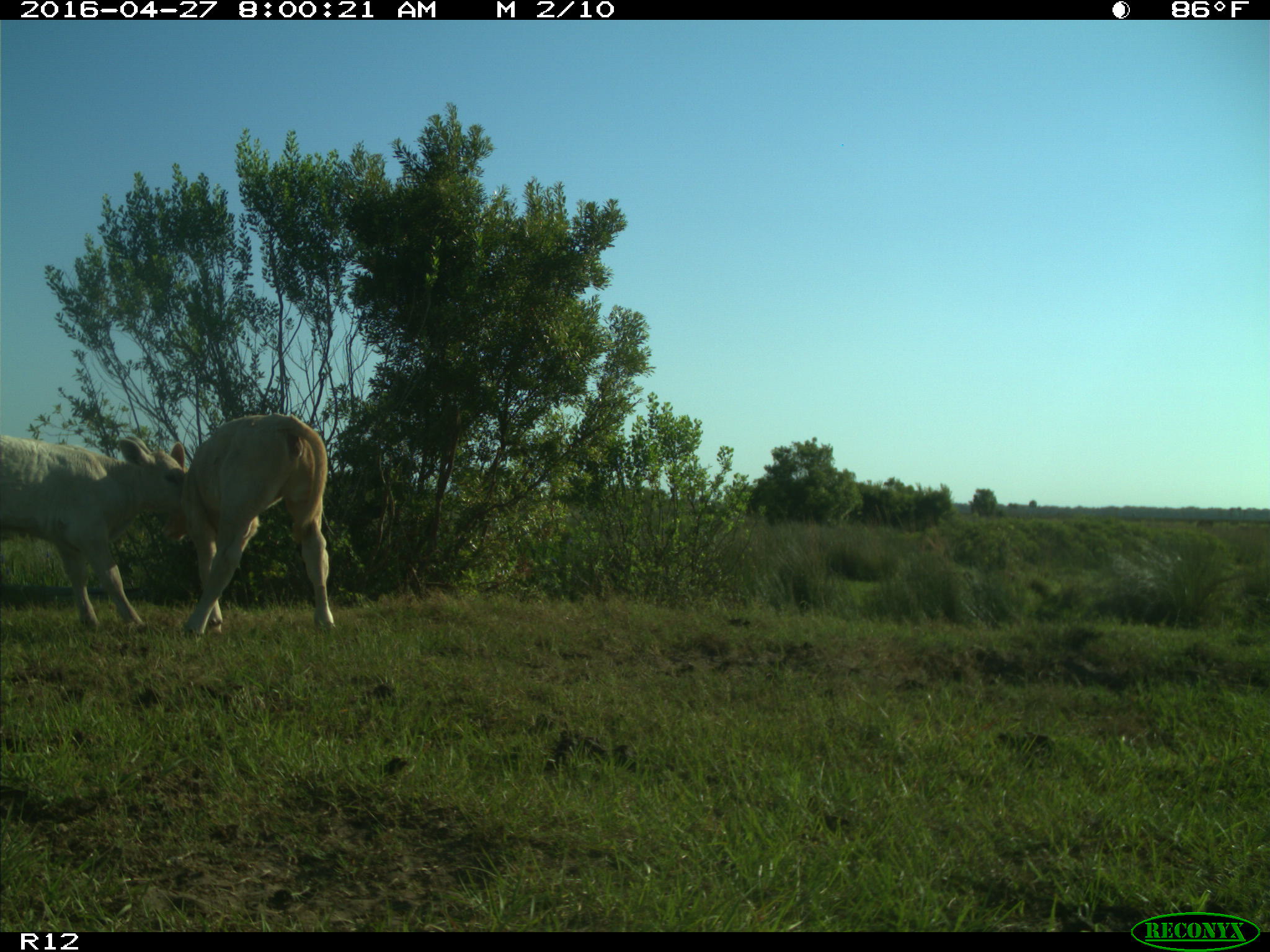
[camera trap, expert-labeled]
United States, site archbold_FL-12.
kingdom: Animalia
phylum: Chordata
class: Mammalia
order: Artiodactyla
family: Bovidae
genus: Bos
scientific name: Bos taurus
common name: domestic cow